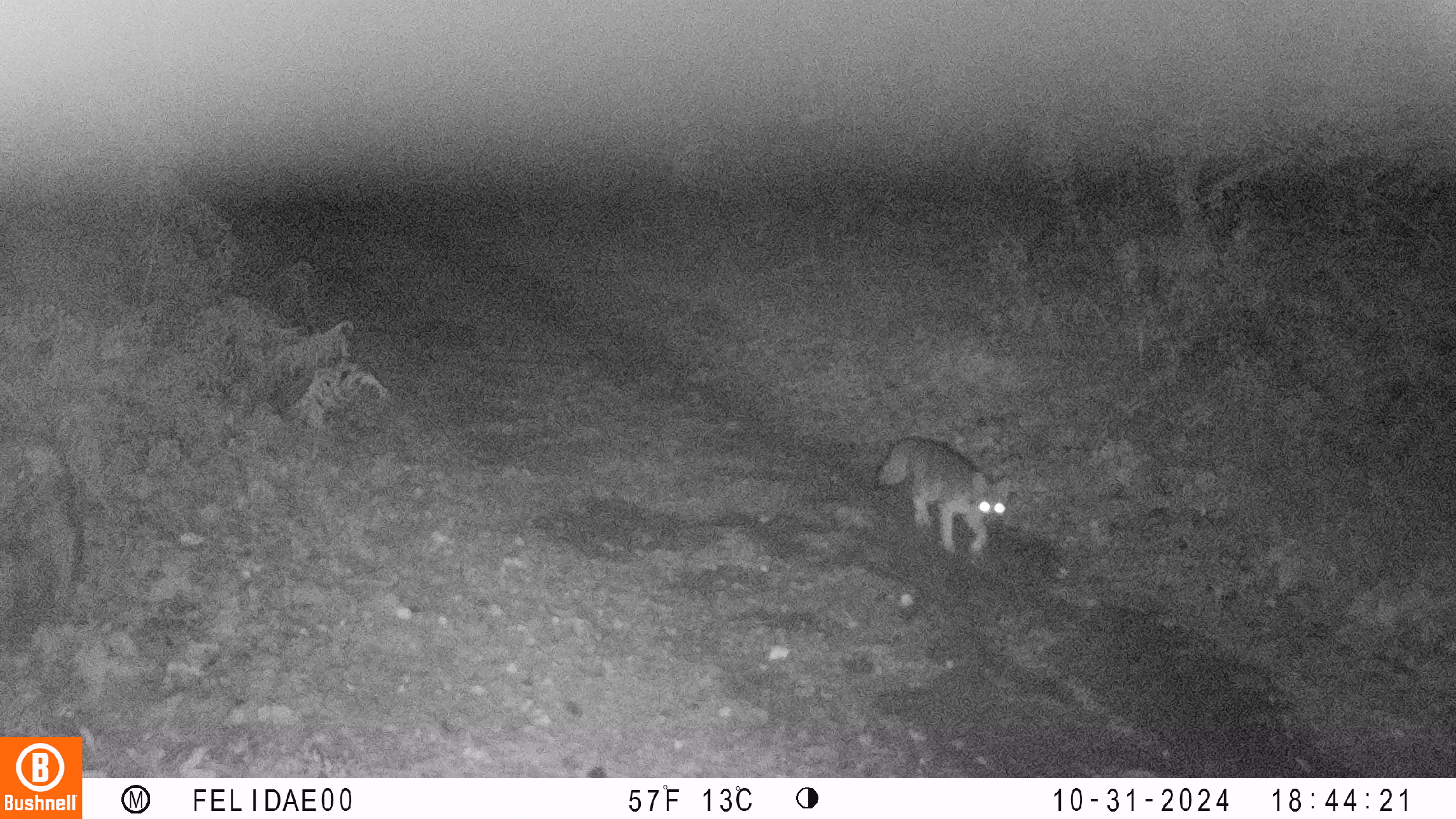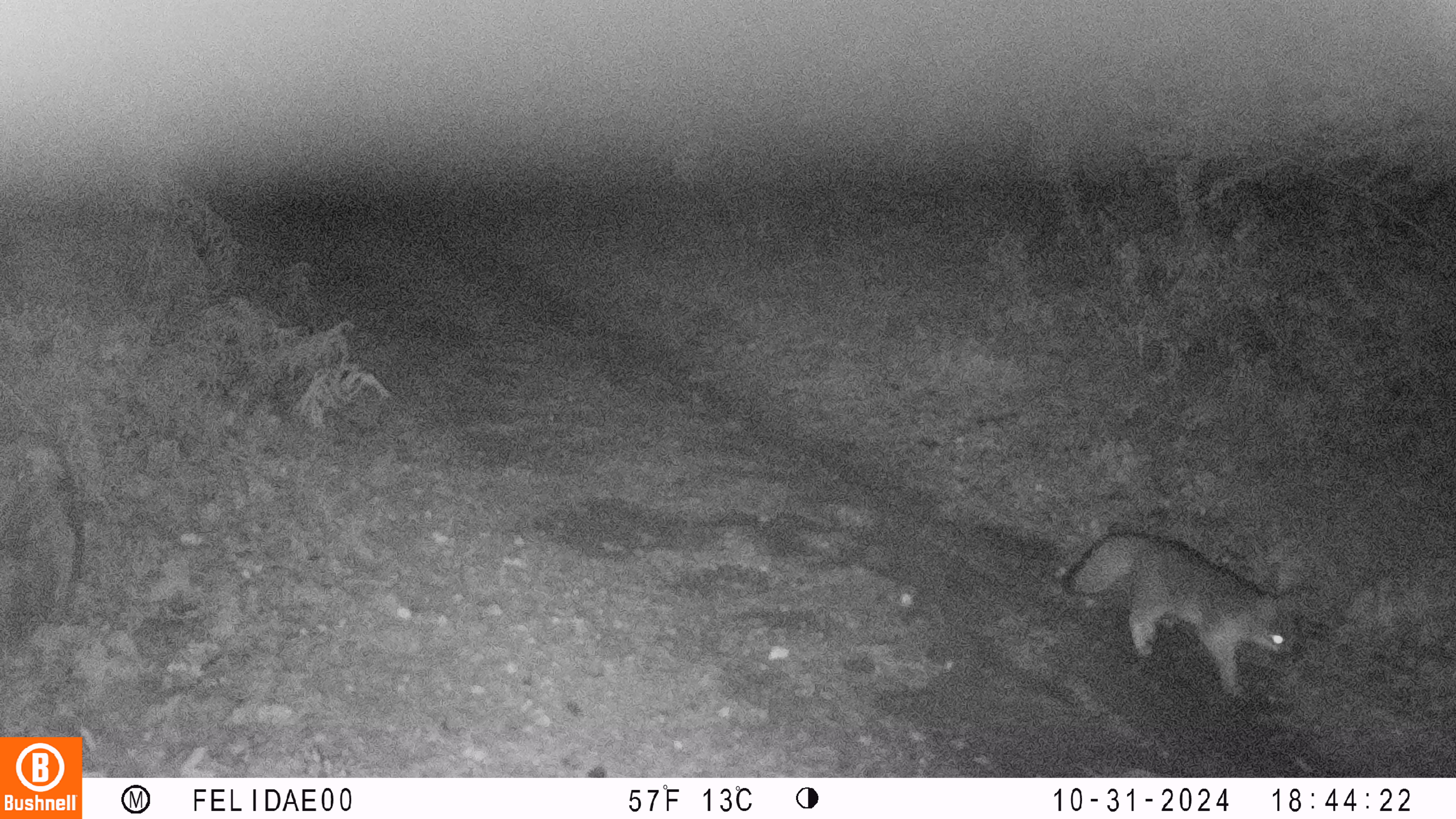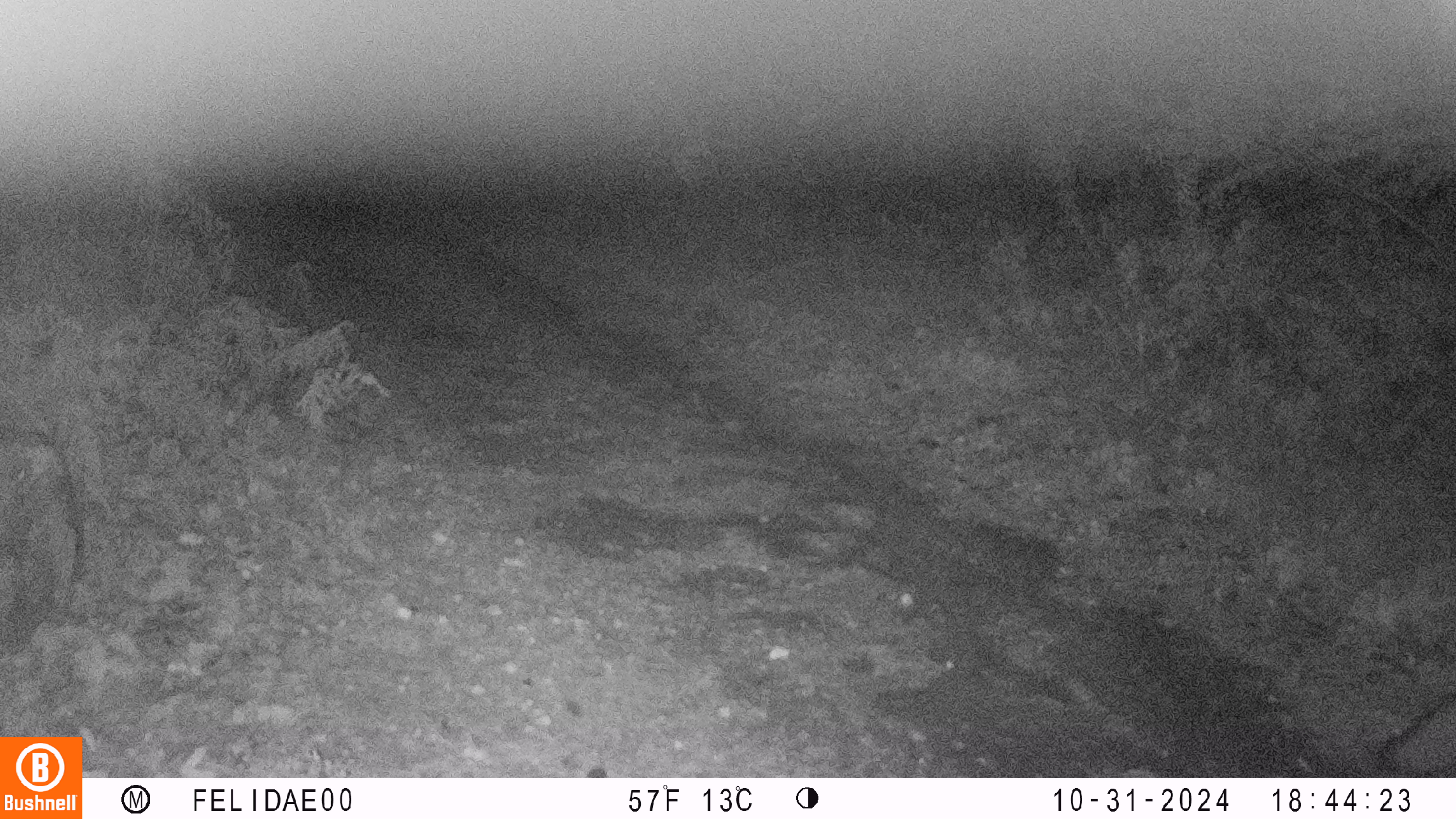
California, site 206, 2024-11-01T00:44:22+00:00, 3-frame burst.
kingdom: Animalia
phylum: Chordata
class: Mammalia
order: Carnivora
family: Canidae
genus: Urocyon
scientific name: Urocyon cinereoargenteus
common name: gray fox